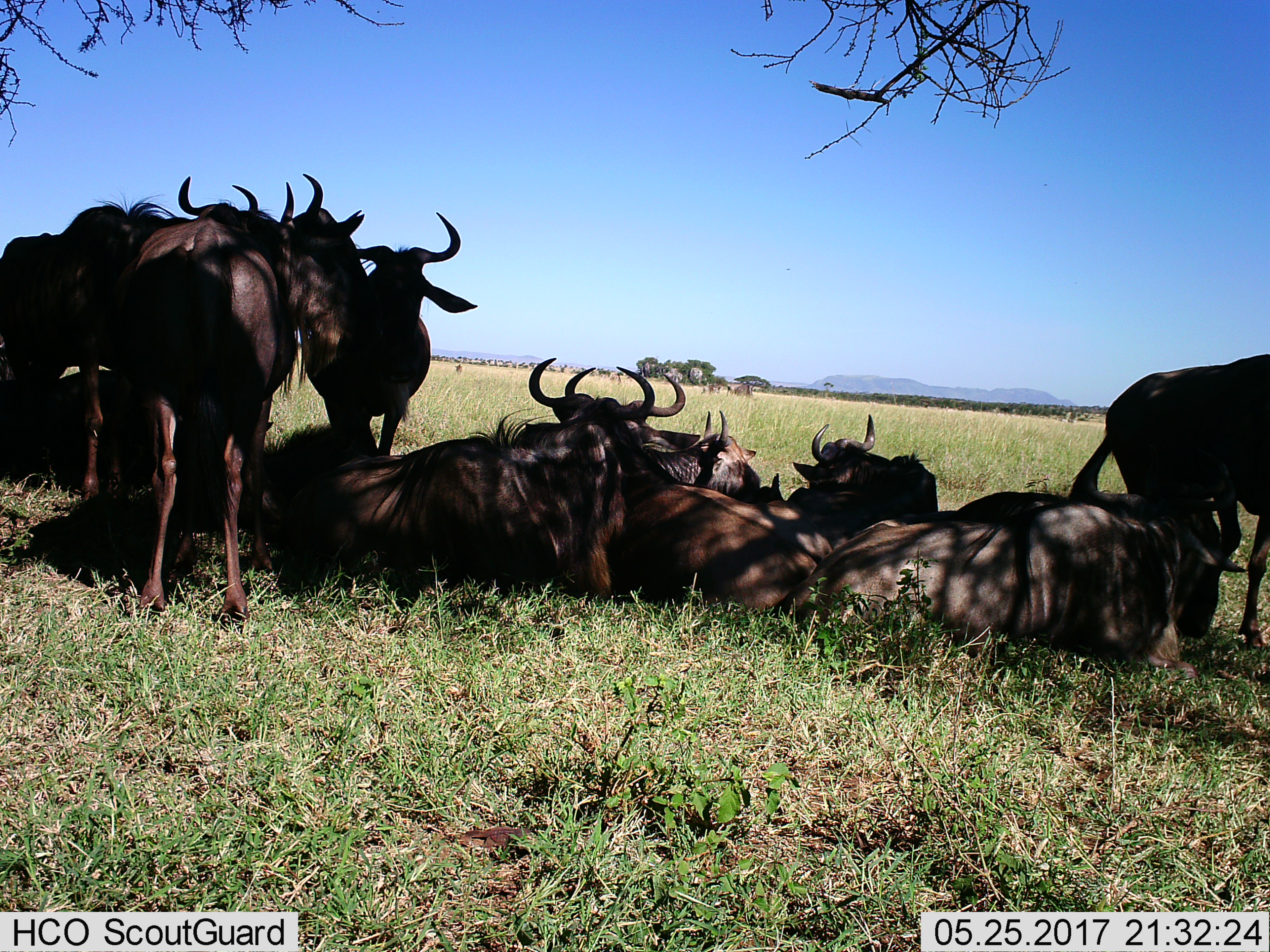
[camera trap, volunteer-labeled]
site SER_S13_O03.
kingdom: Animalia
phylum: Chordata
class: Mammalia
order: Artiodactyla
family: Bovidae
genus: Connochaetes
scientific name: Connochaetes taurinus taurinus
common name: blue wildebeest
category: wildebeestblue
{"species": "wildebeestblue (blue wildebeest) (Connochaetes taurinus taurinus)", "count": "10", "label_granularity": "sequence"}